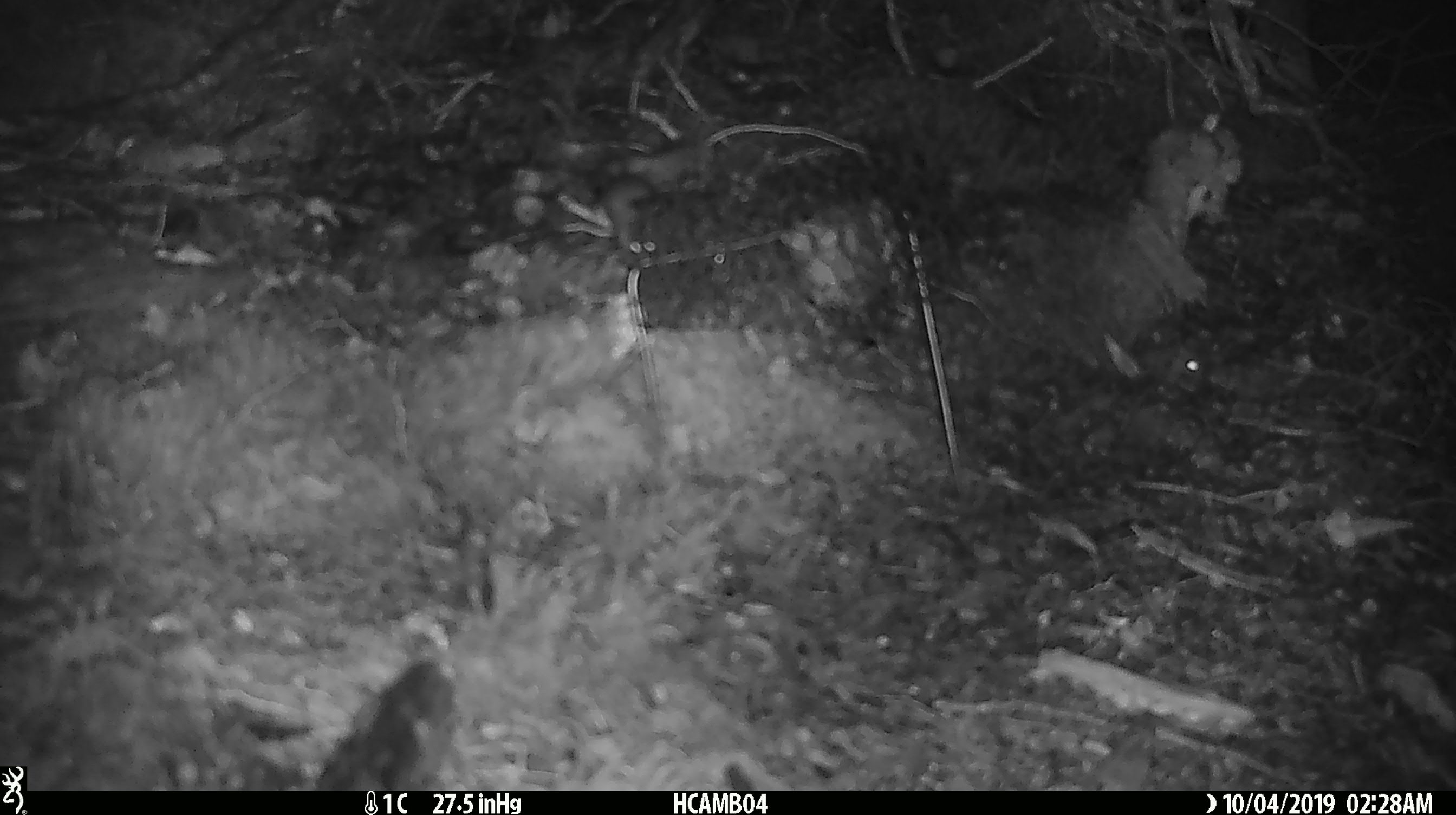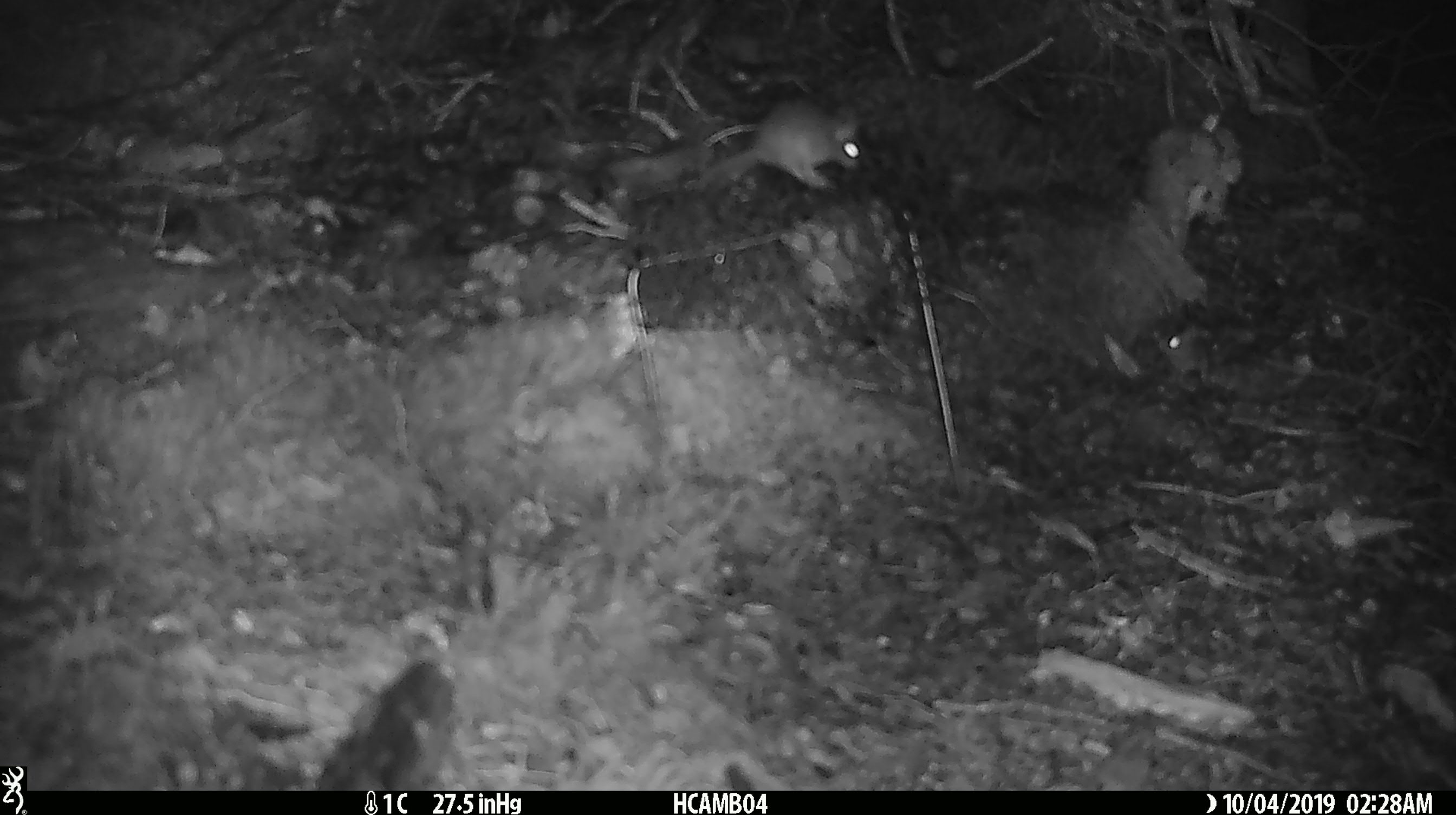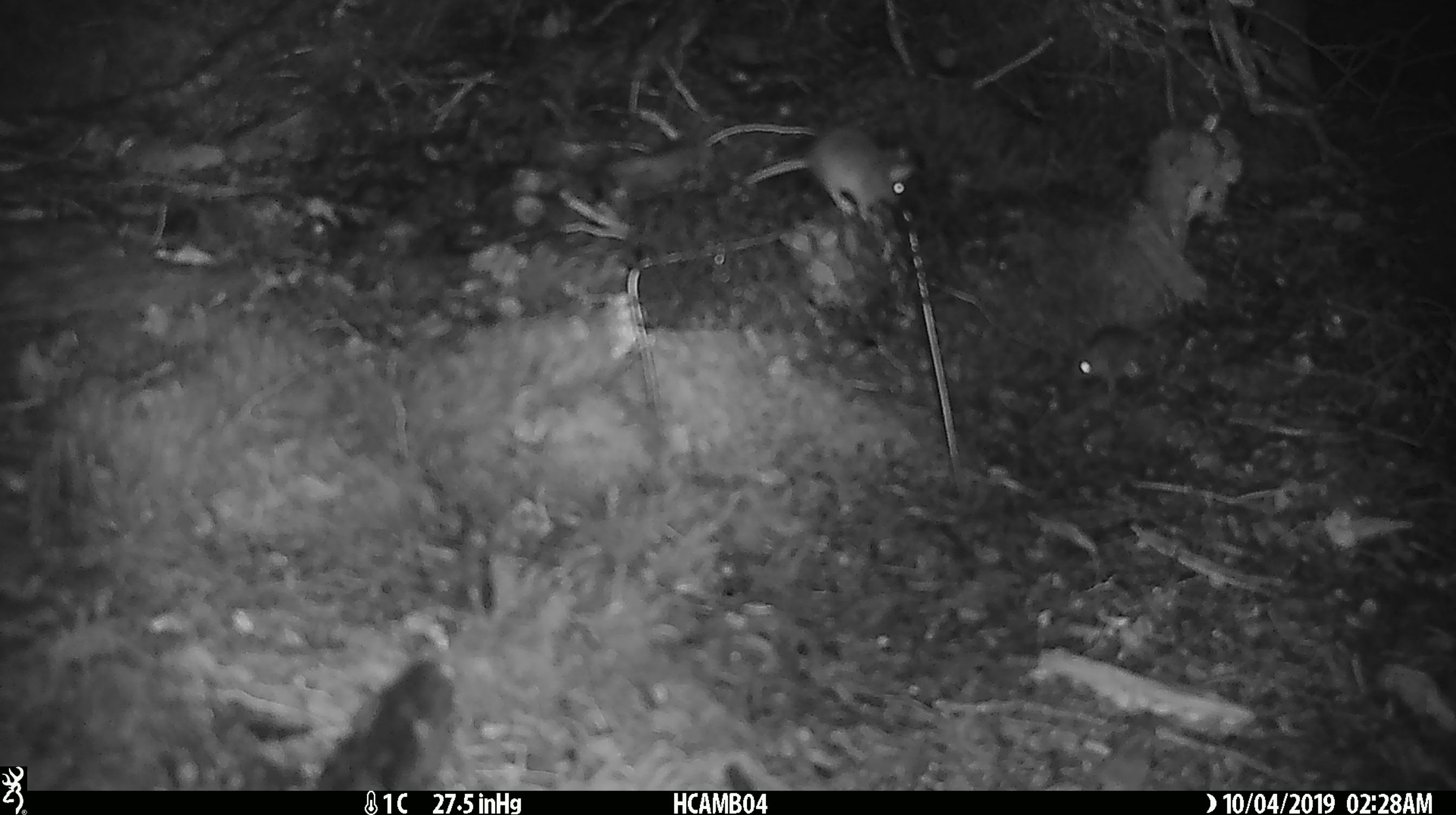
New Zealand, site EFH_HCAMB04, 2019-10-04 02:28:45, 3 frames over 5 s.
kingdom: Animalia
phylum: Chordata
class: Mammalia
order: Rodentia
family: Muridae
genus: Mus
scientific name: Mus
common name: mouse